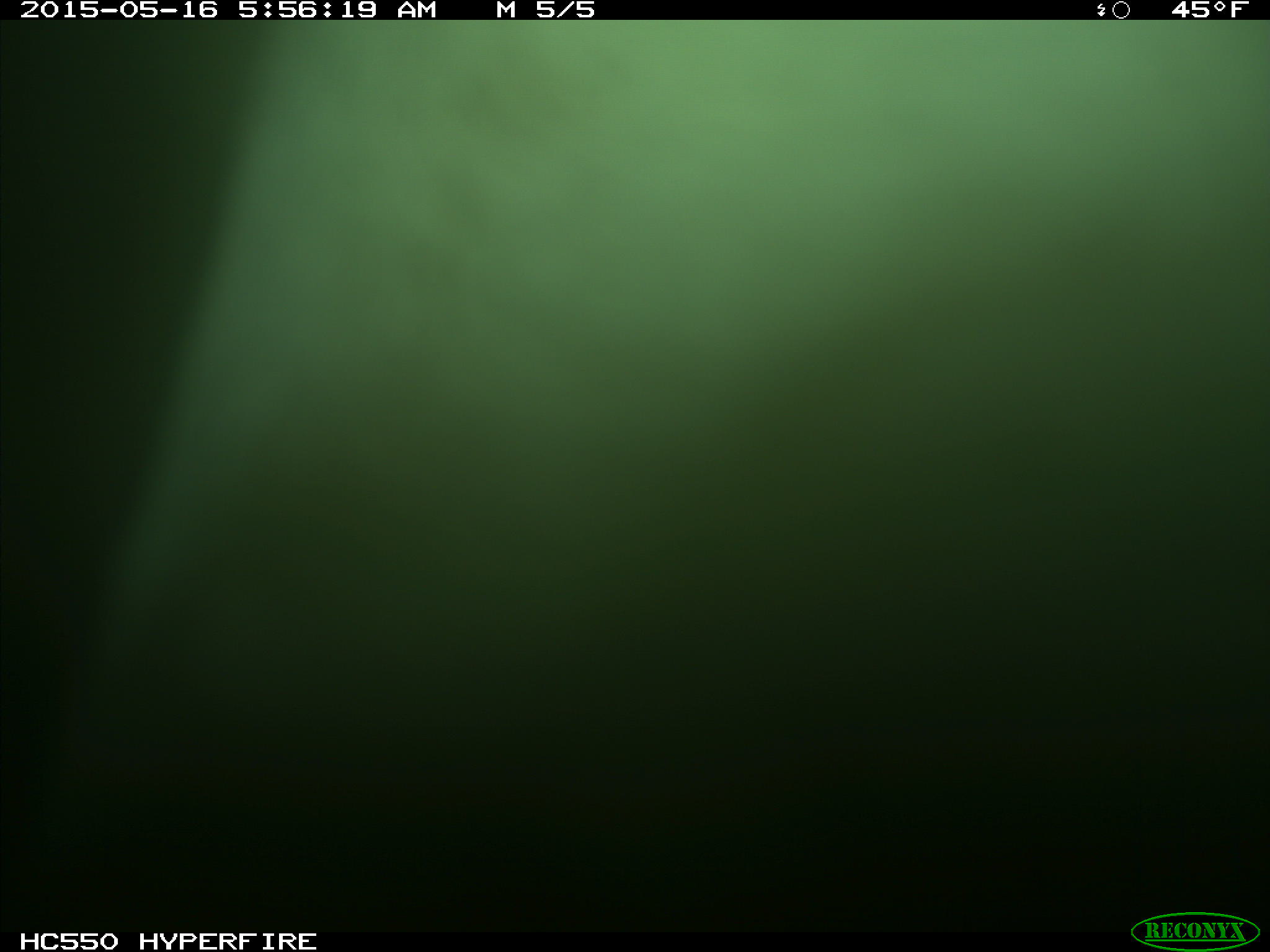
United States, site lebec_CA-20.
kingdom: Animalia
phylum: Chordata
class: Mammalia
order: Artiodactyla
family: Bovidae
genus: Bos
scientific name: Bos taurus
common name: domestic cow